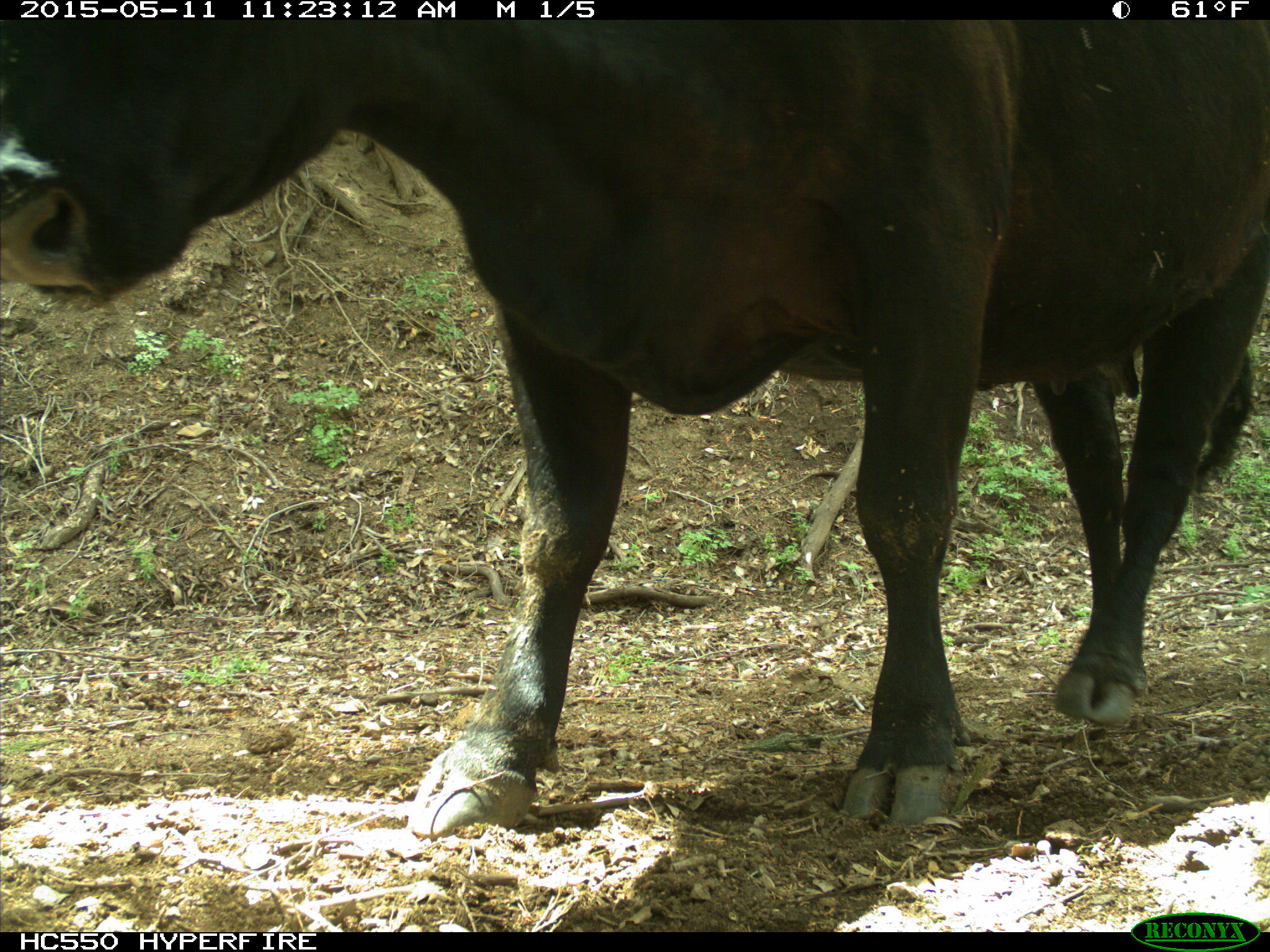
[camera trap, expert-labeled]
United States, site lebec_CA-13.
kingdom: Animalia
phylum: Chordata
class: Mammalia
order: Artiodactyla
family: Bovidae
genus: Bos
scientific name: Bos taurus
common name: domestic cow